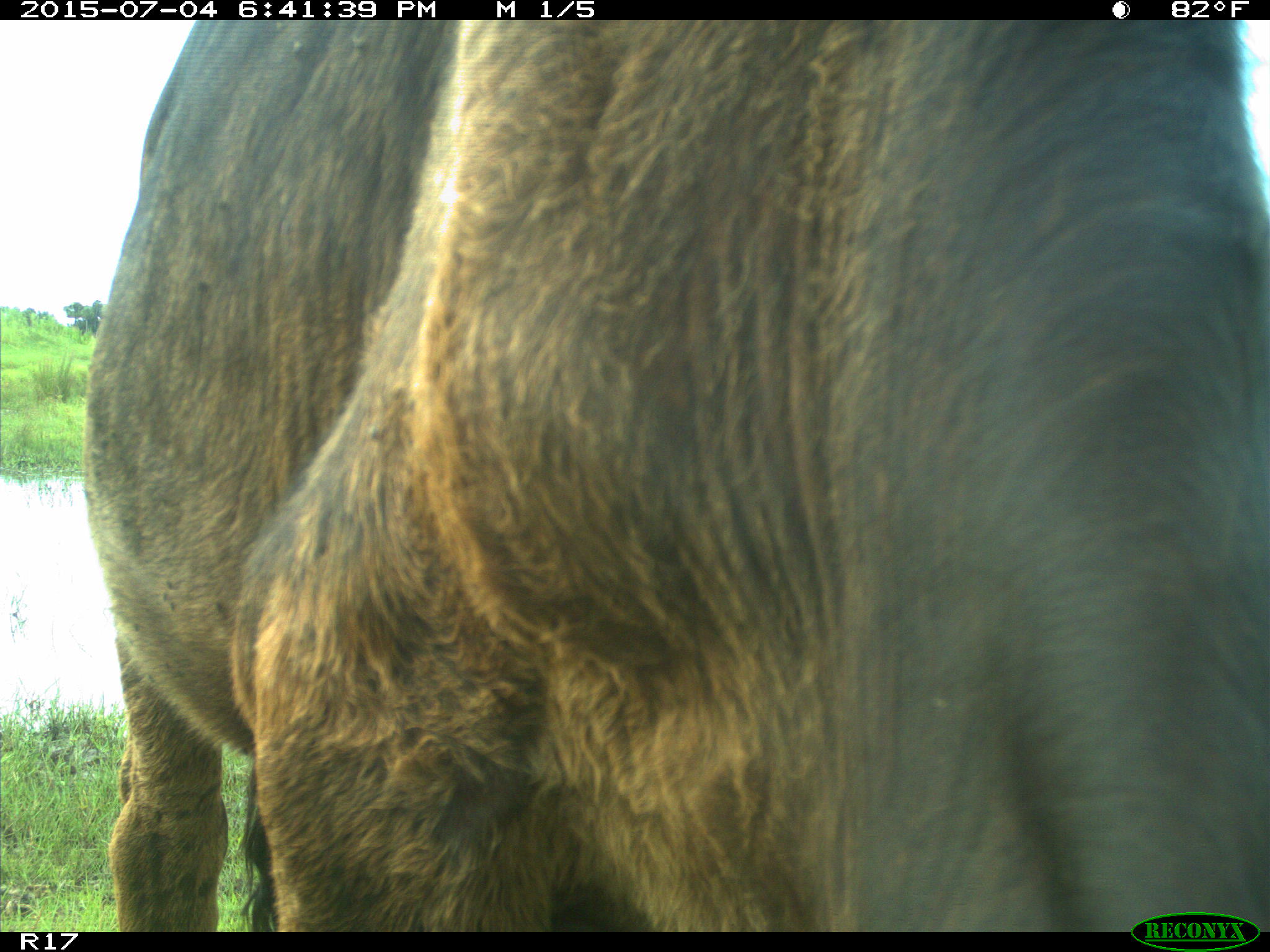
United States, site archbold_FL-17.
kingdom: Animalia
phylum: Chordata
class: Mammalia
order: Artiodactyla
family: Bovidae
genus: Bos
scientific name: Bos taurus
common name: domestic cow